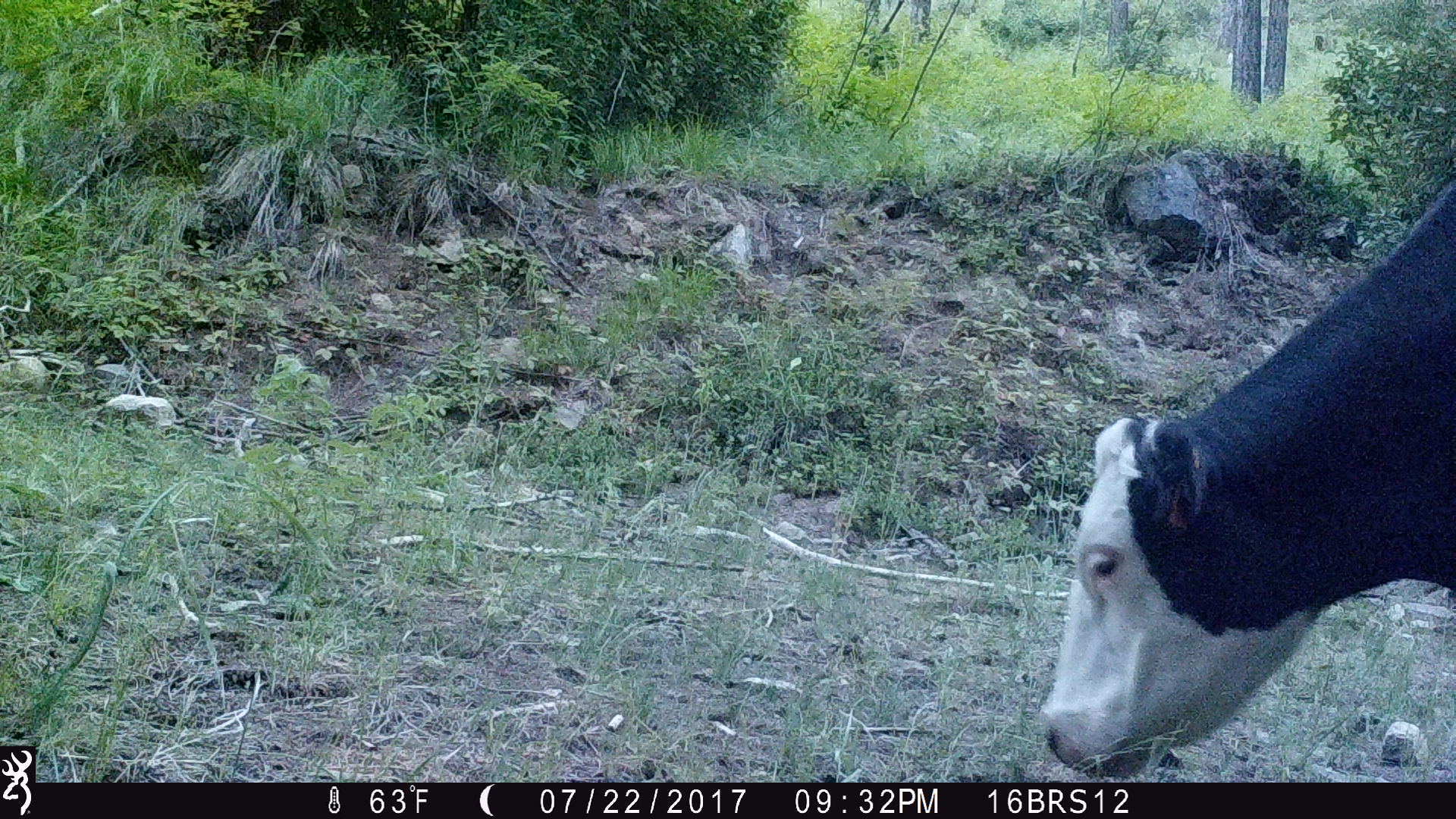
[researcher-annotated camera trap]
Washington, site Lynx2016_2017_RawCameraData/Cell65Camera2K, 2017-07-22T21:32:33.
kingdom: Animalia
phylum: Chordata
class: Mammalia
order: Artiodactyla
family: Bovidae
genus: Bos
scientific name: Bos taurus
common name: domestic cattle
Domestic cattle (Bos taurus). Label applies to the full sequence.